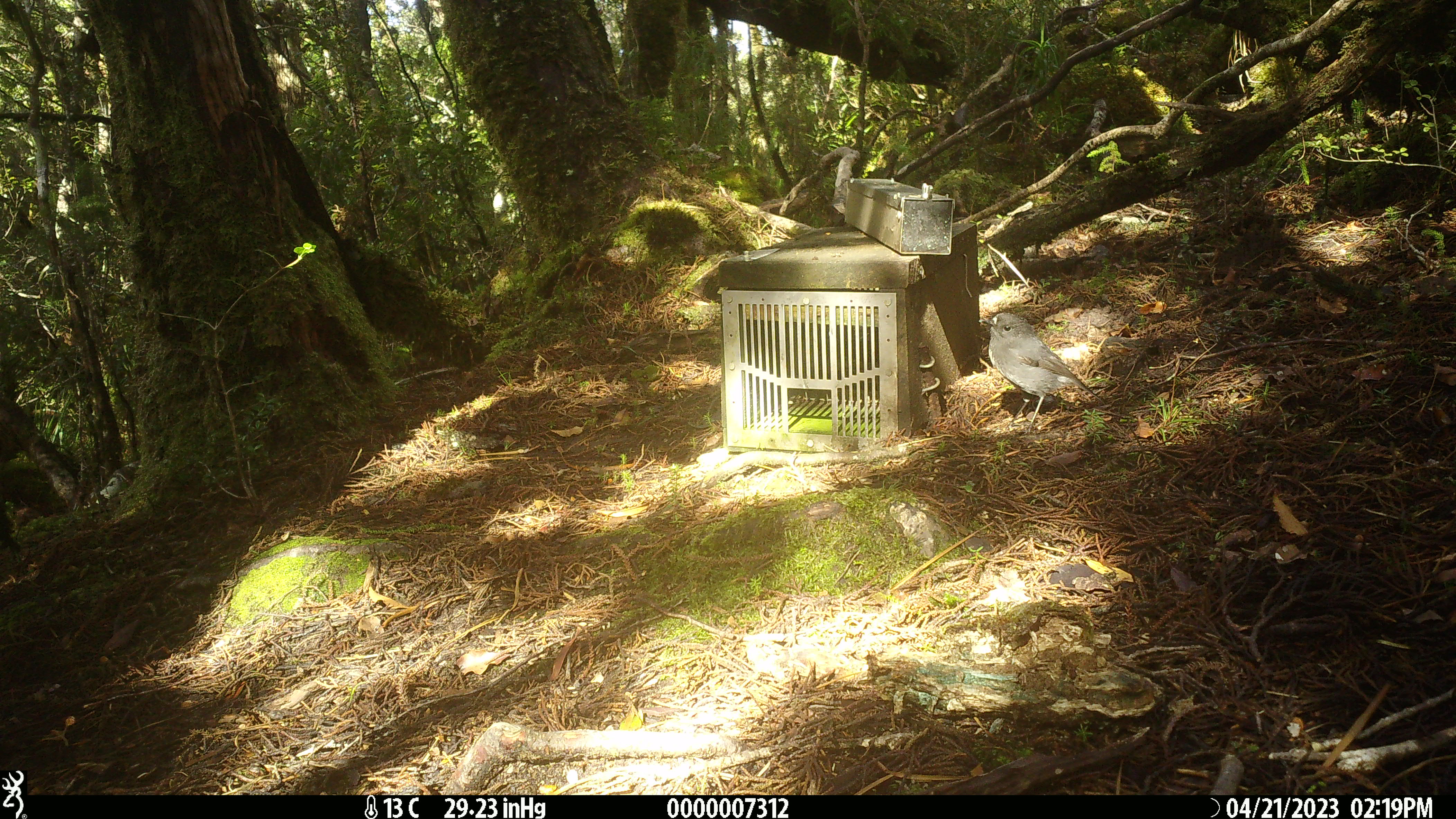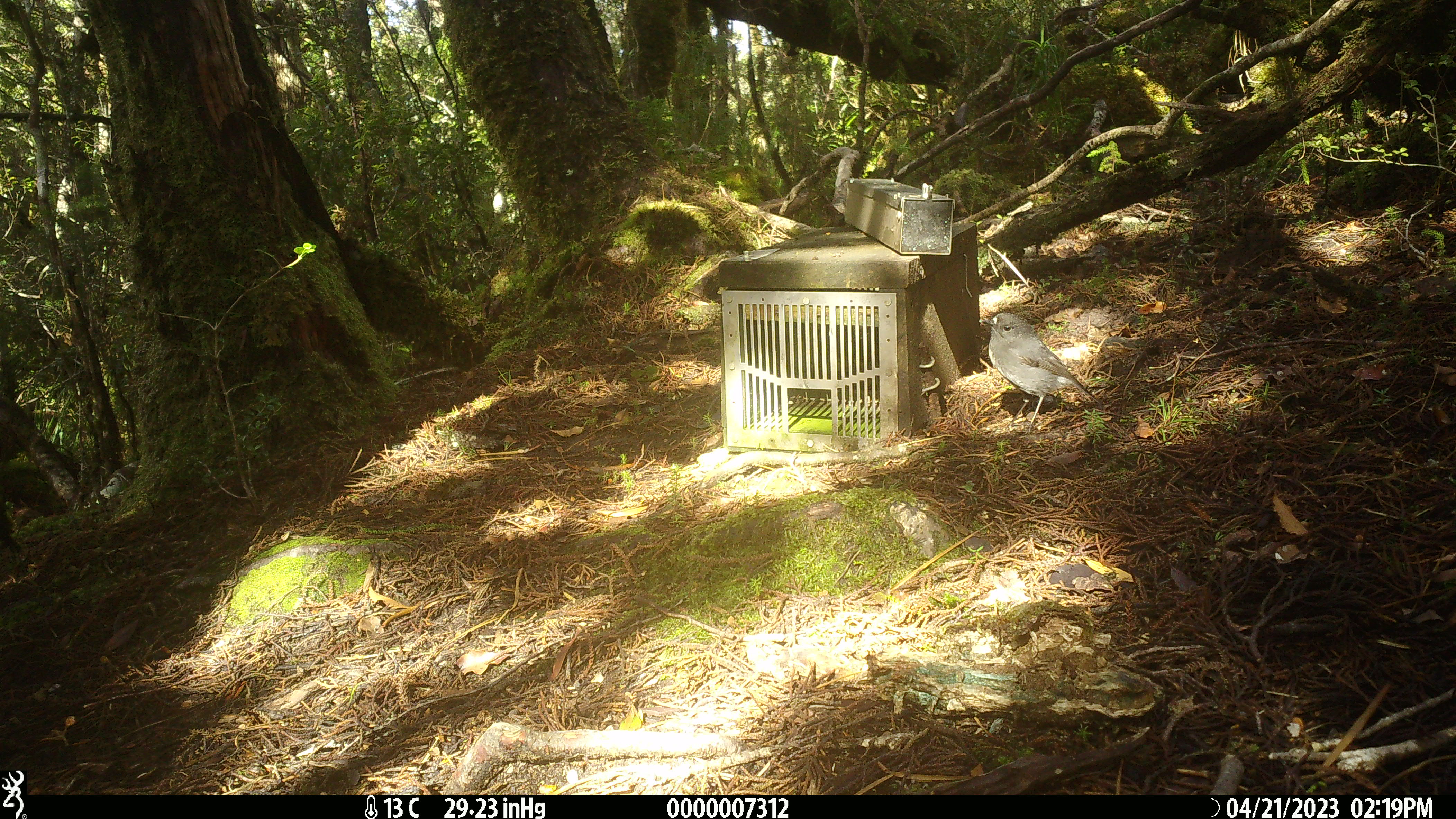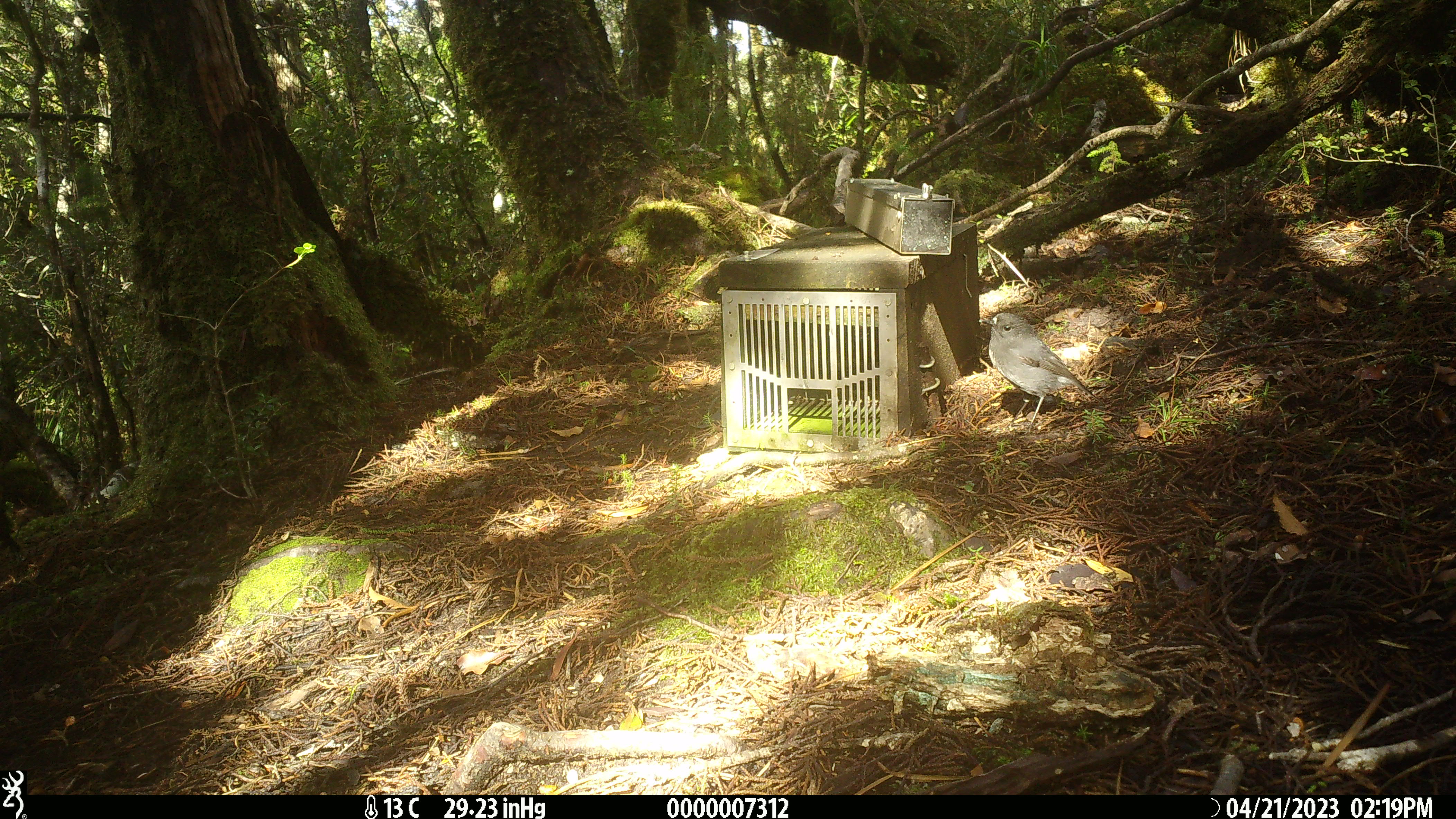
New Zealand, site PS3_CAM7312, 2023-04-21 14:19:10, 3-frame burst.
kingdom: Animalia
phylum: Chordata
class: Aves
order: Passeriformes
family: Petroicidae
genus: Petroica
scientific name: Petroica australis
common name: new zealand robin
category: robin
Robin (new zealand robin) (Petroica australis).